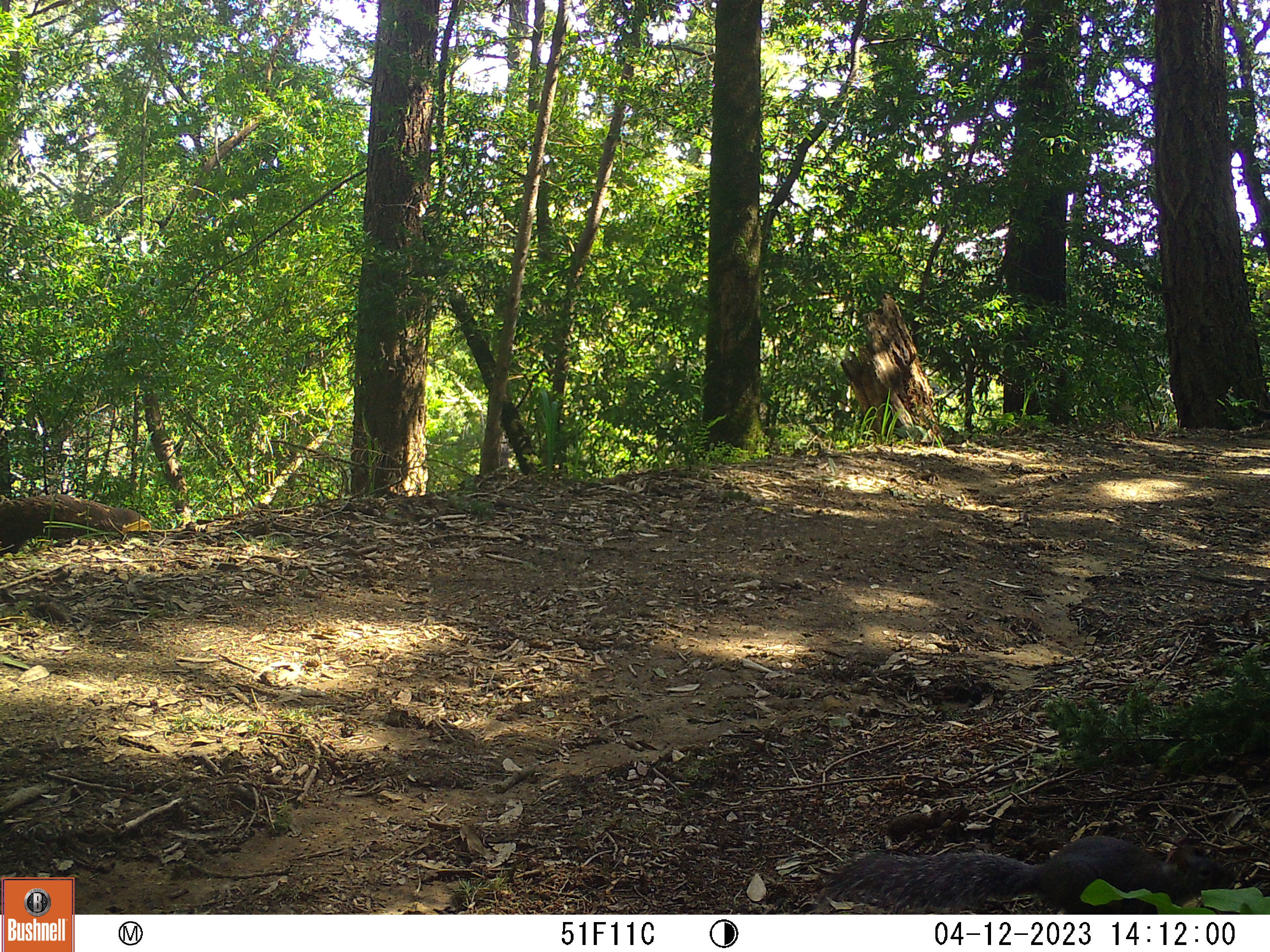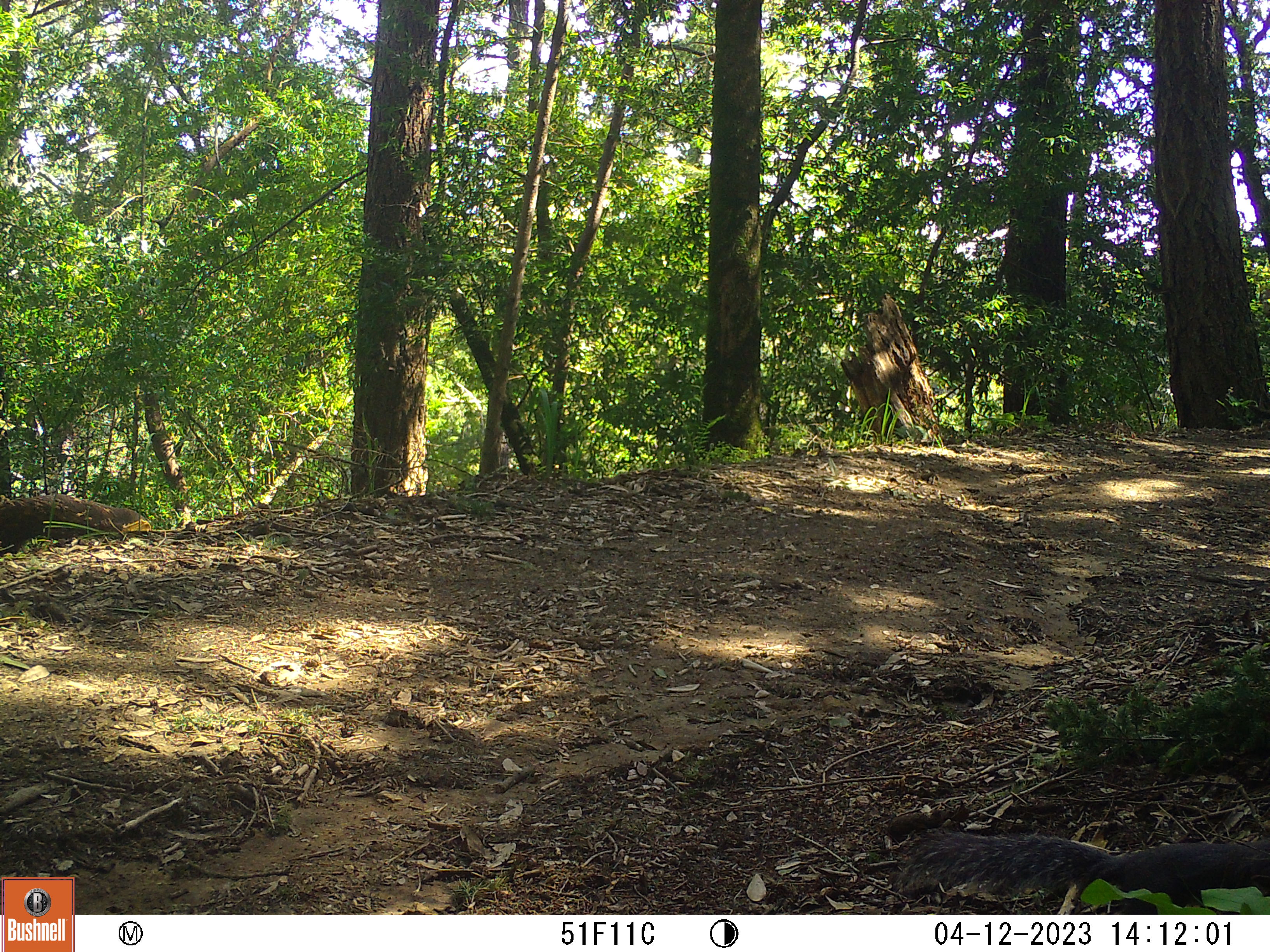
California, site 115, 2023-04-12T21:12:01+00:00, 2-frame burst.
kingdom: Animalia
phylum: Chordata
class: Mammalia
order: Rodentia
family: Sciuridae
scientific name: Sciuridae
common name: squirrel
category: unknown squirrel